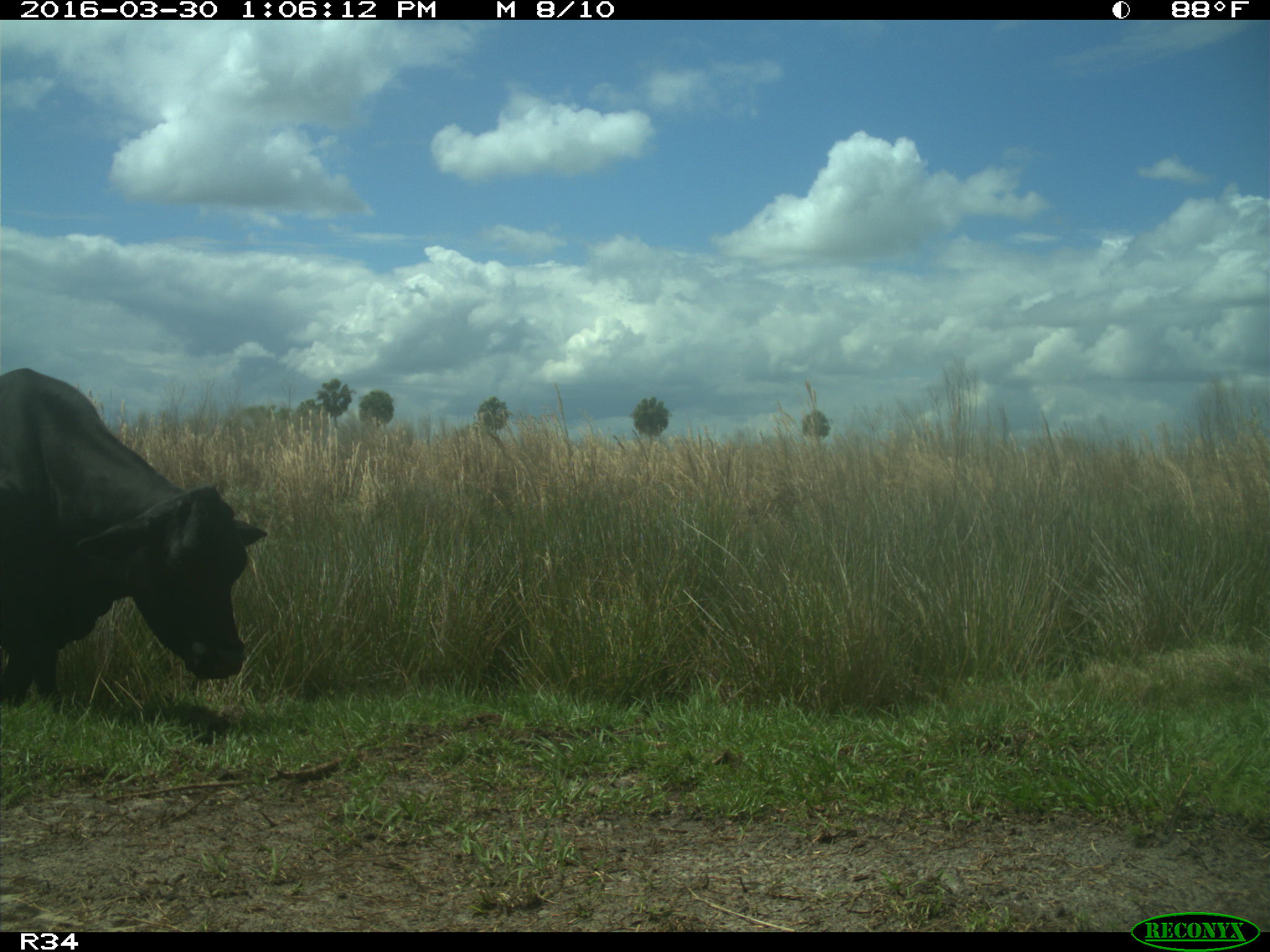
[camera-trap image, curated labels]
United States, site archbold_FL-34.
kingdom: Animalia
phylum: Chordata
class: Mammalia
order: Artiodactyla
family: Bovidae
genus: Bos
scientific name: Bos taurus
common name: domestic cow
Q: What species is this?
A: Bos taurus (domestic cow).